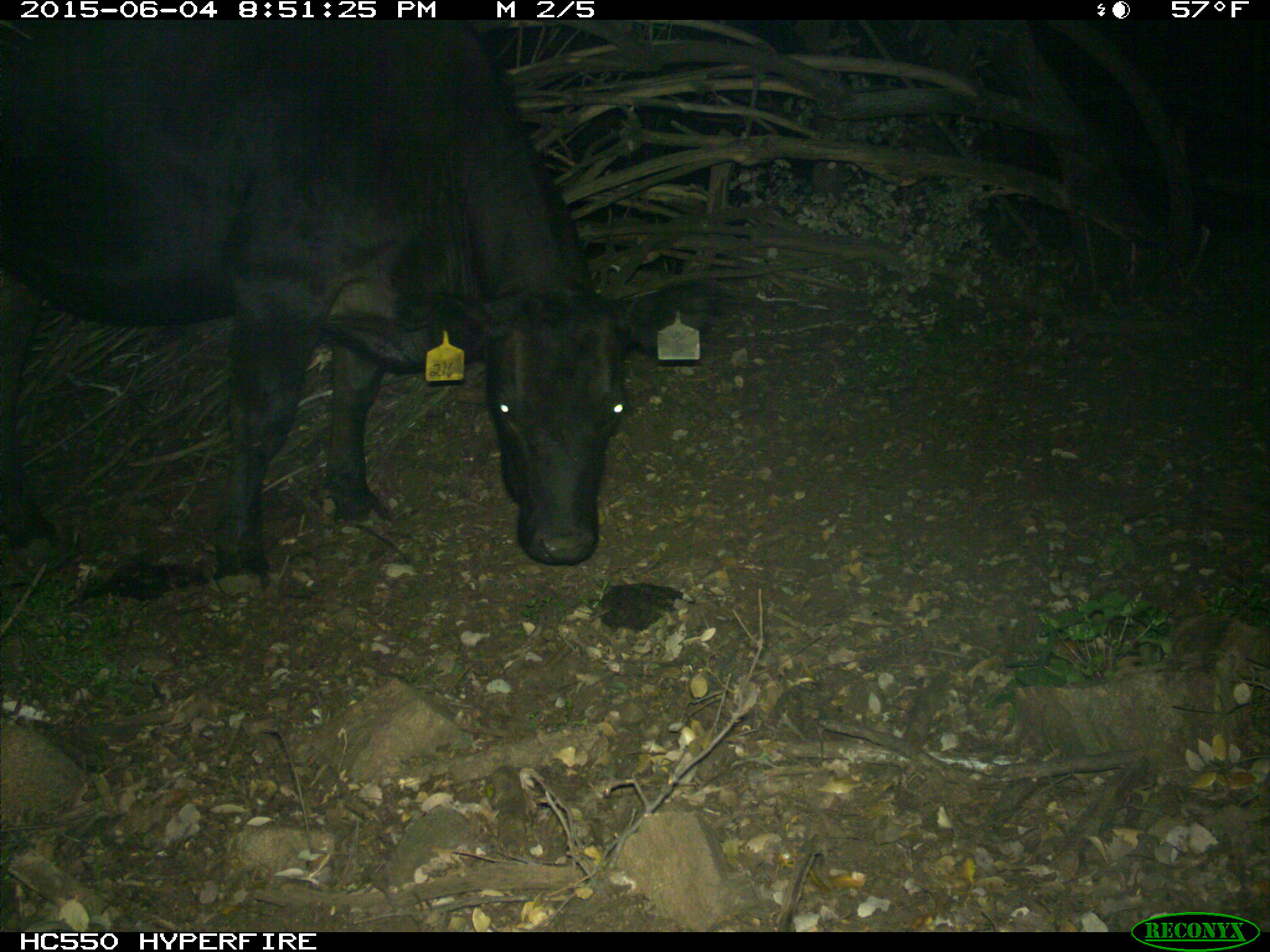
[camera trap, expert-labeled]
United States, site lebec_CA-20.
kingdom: Animalia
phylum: Chordata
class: Mammalia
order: Artiodactyla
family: Bovidae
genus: Bos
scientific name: Bos taurus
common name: domestic cow